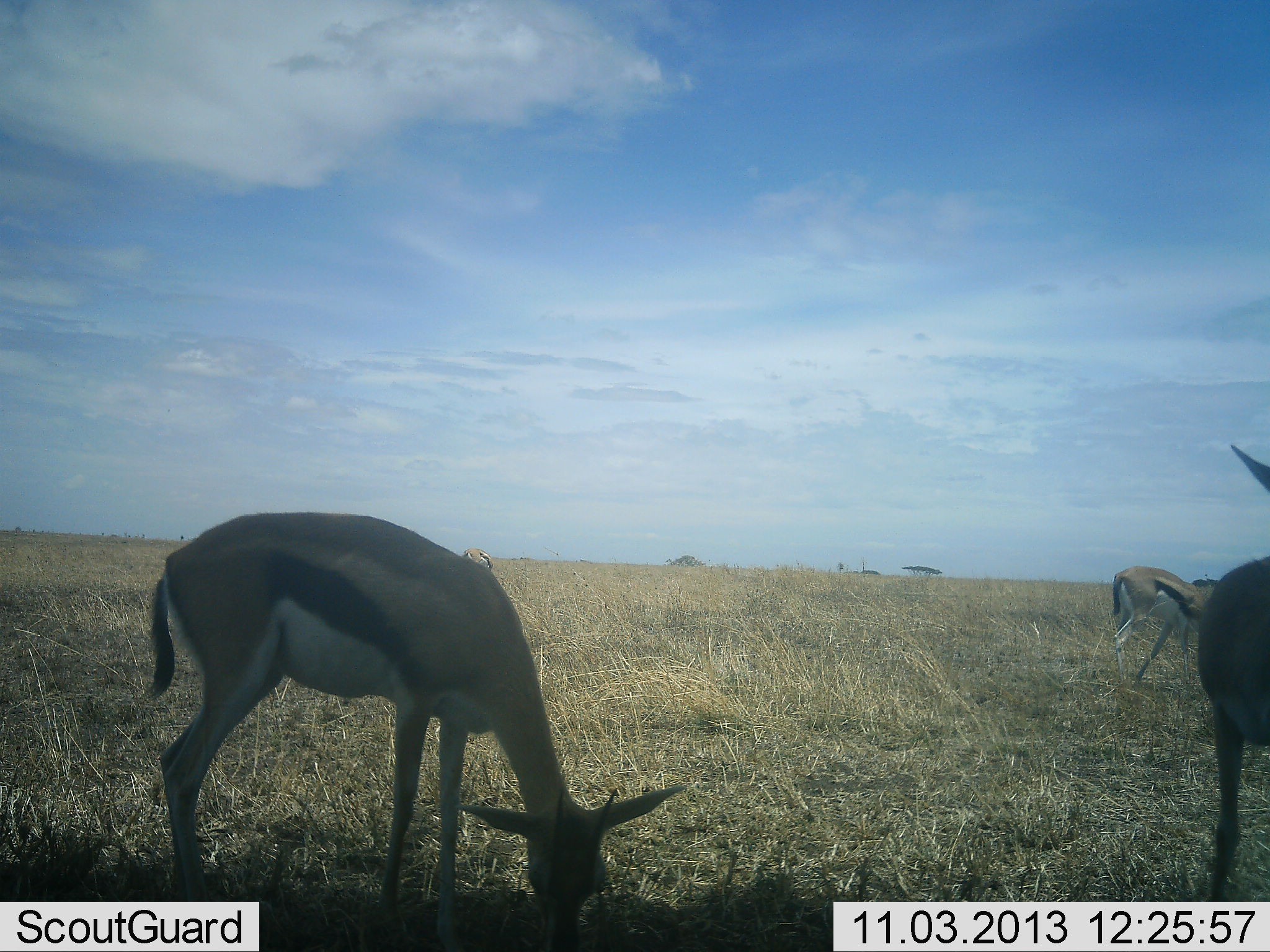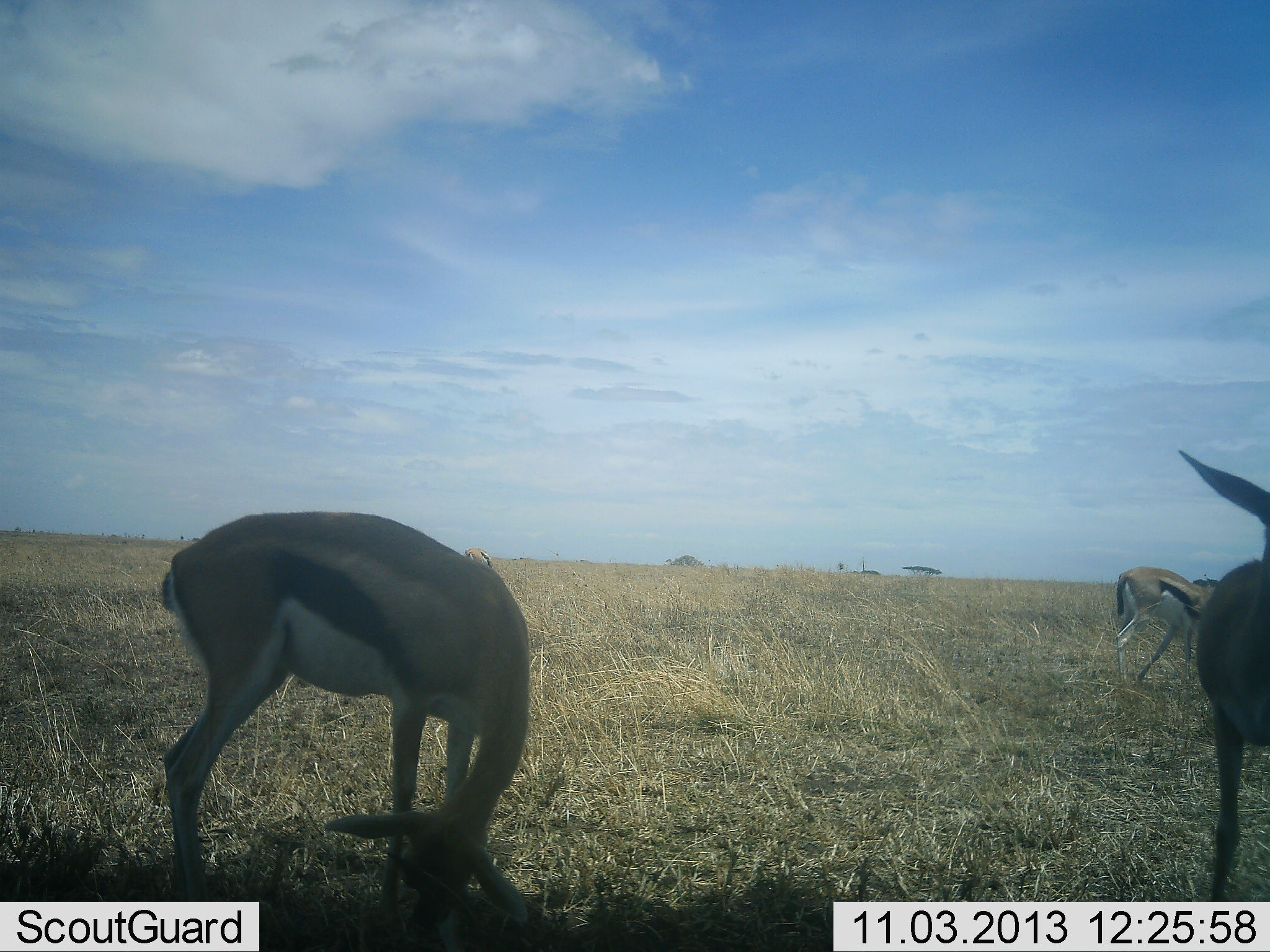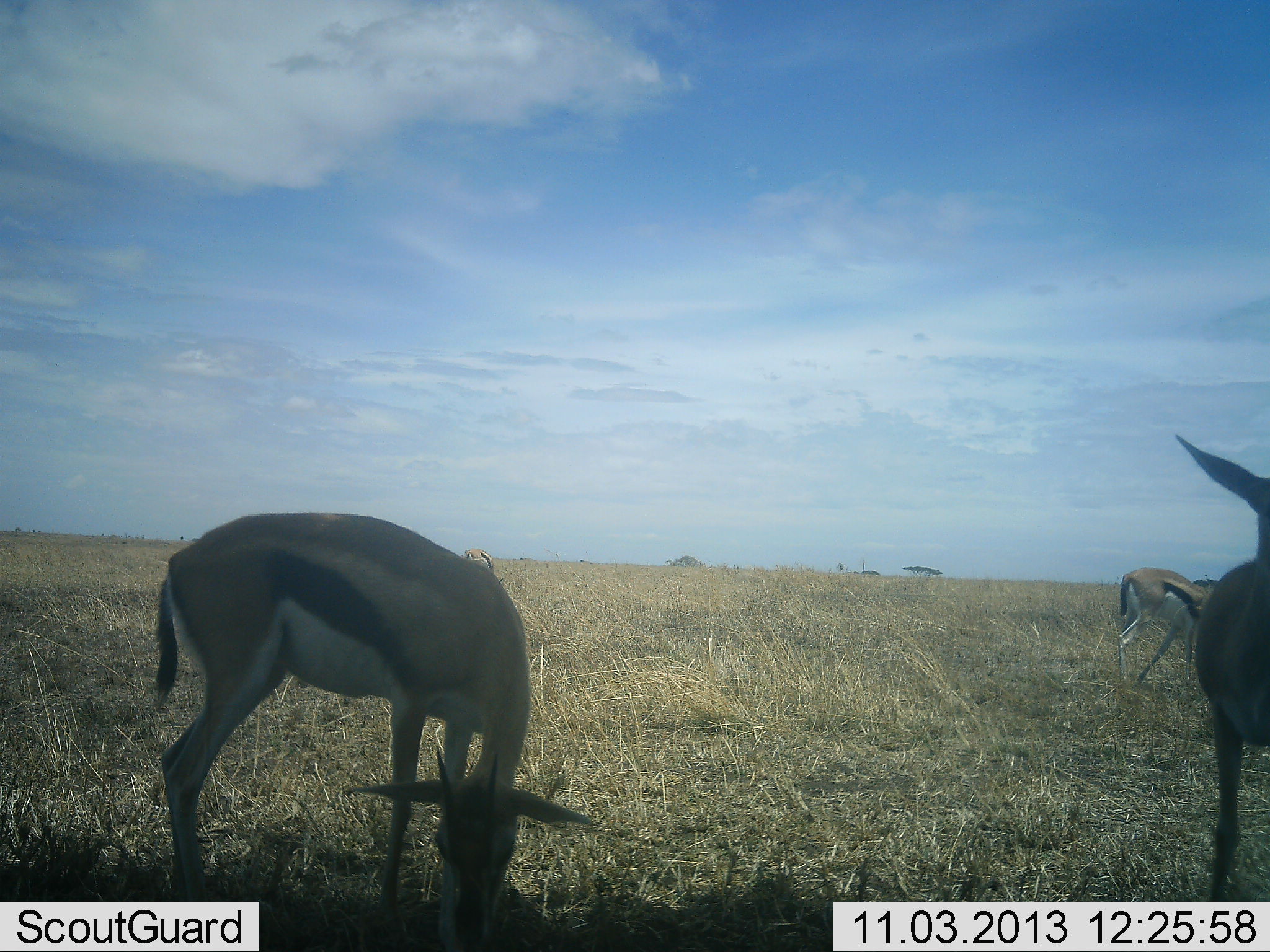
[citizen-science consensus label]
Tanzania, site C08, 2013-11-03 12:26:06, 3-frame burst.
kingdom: Animalia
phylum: Chordata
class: Mammalia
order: Artiodactyla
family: Bovidae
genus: Eudorcas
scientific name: Eudorcas thomsonii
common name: thomson's gazelle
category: gazellethomsons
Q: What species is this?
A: Gazellethomsons (thomson's gazelle) (Eudorcas thomsonii).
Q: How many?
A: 3.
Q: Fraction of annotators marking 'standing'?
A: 48%.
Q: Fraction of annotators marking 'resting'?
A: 0%.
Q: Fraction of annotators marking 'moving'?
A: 12%.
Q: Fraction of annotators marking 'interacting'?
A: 0%.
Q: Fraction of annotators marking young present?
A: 0%.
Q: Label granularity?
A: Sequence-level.